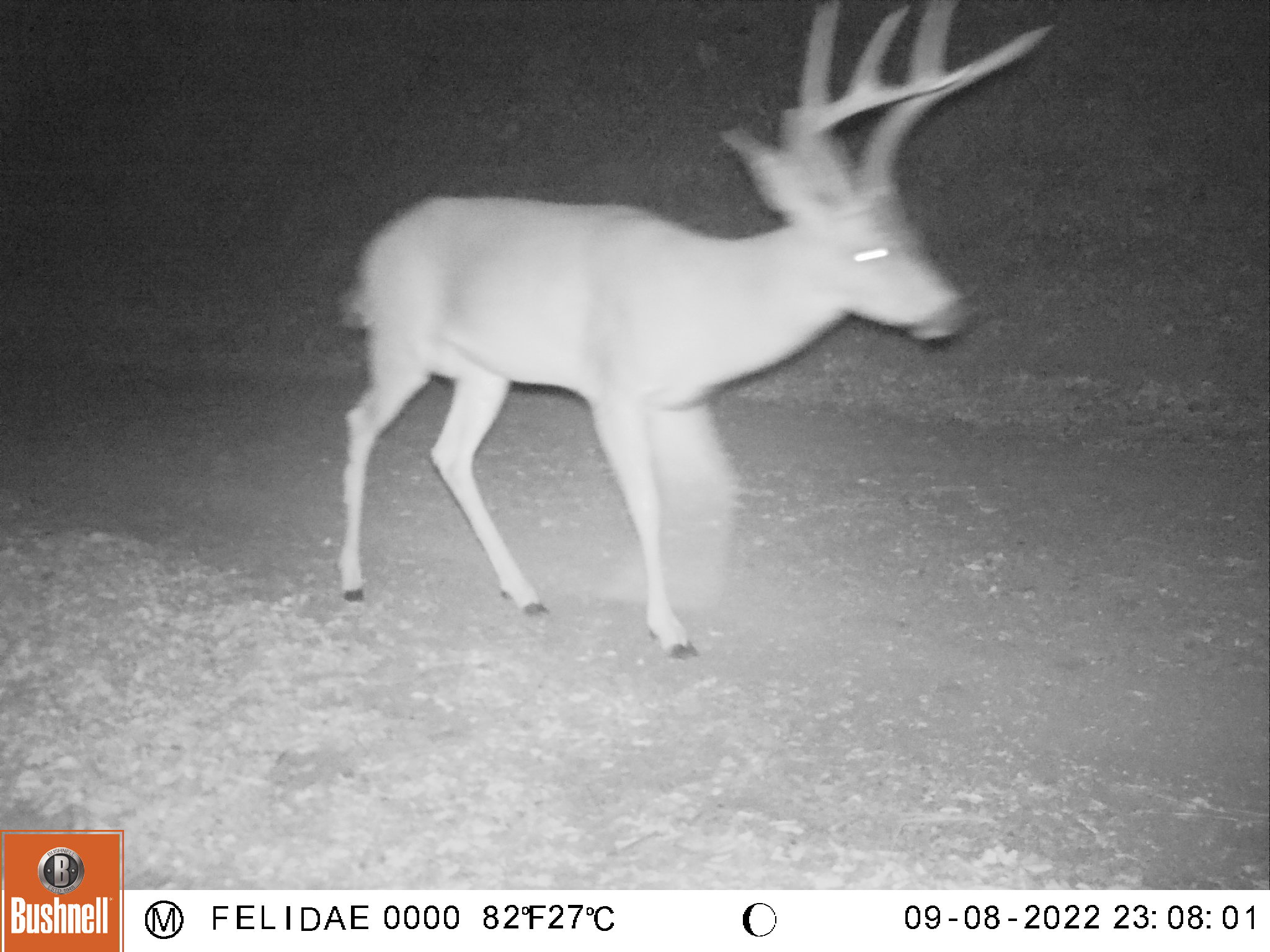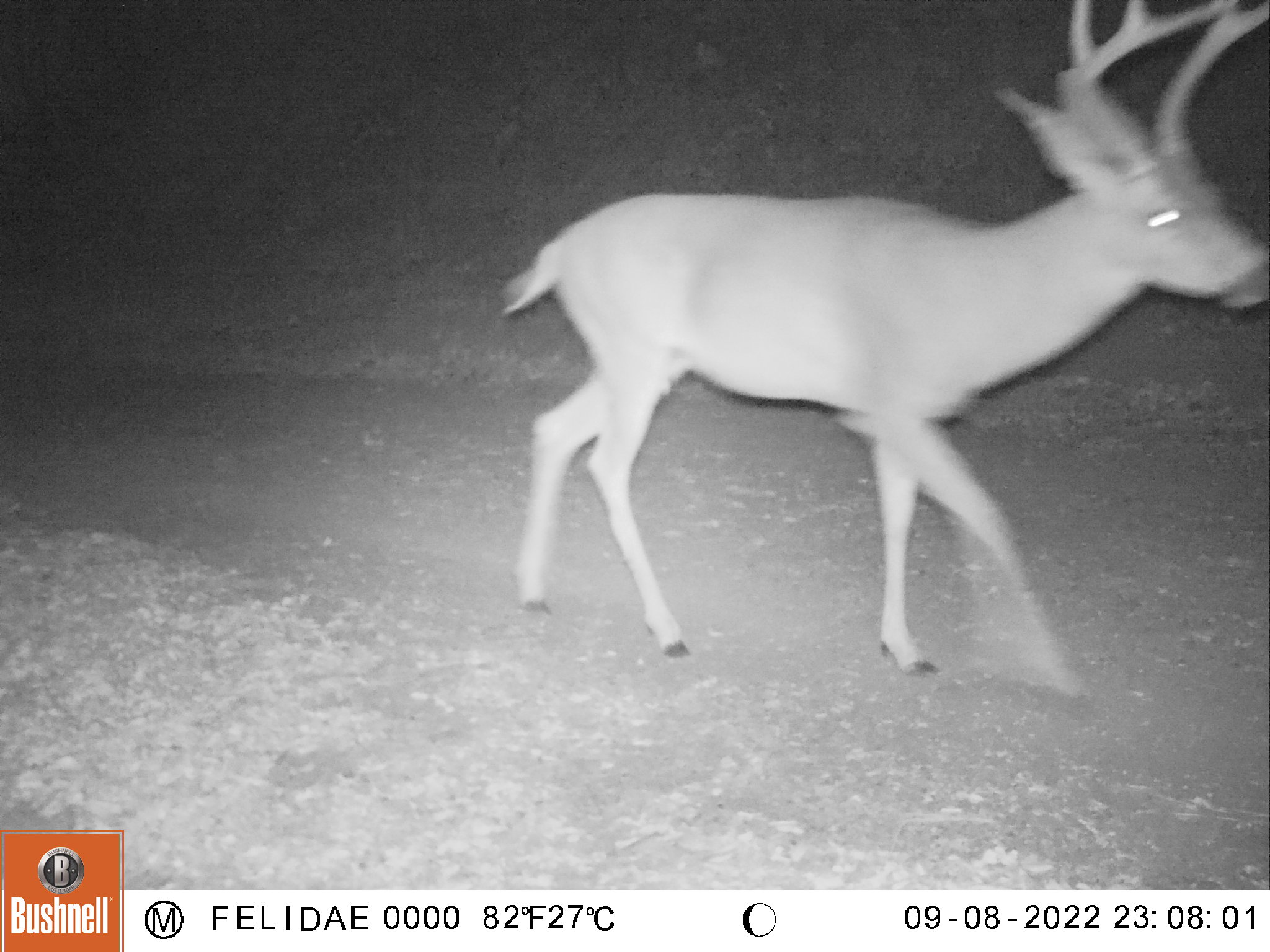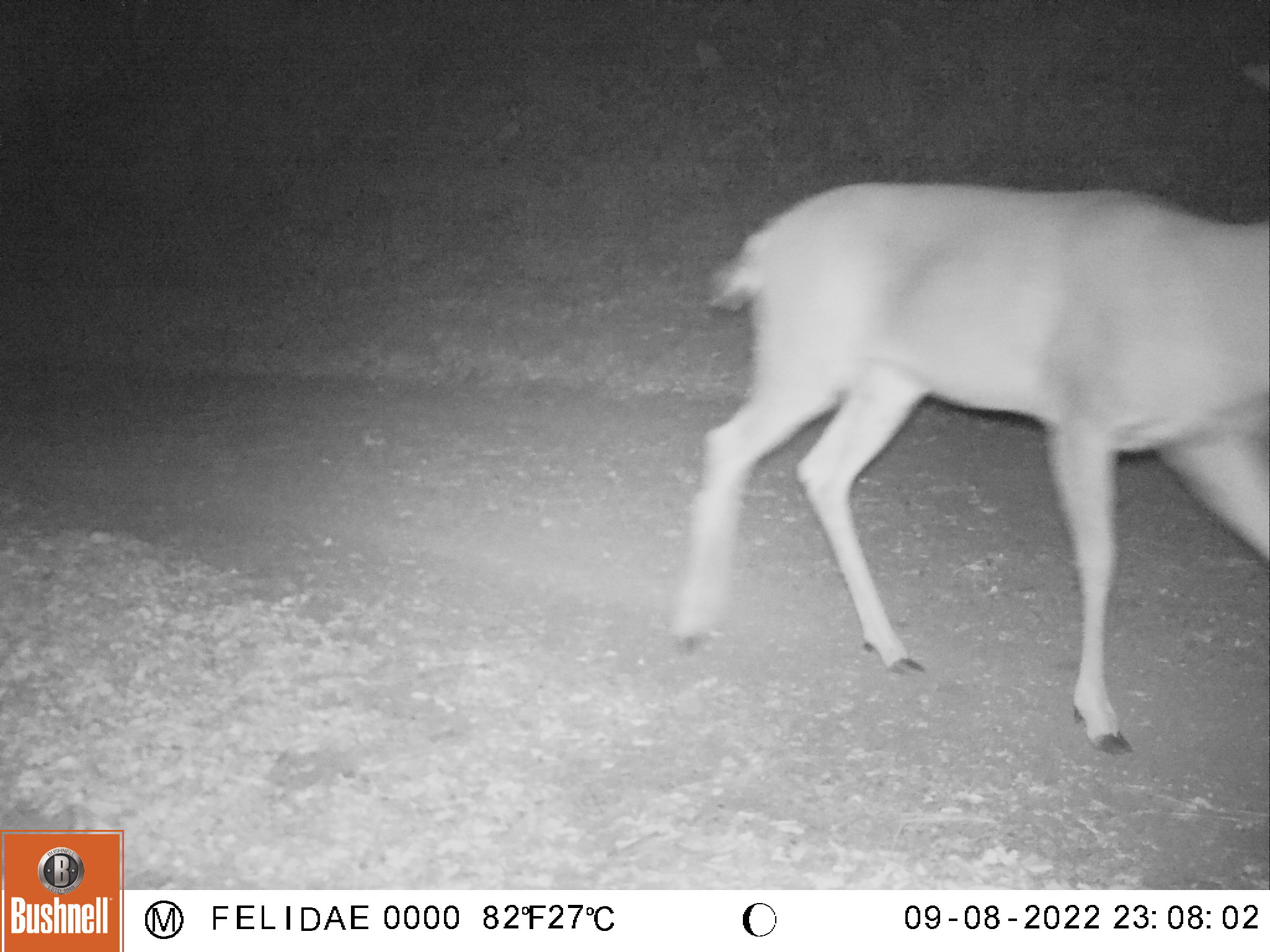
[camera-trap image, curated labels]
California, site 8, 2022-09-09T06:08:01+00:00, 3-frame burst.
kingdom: Animalia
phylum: Chordata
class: Mammalia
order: Artiodactyla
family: Cervidae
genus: Odocoileus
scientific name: Odocoileus hemionus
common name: mule deer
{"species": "mule deer (Odocoileus hemionus)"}